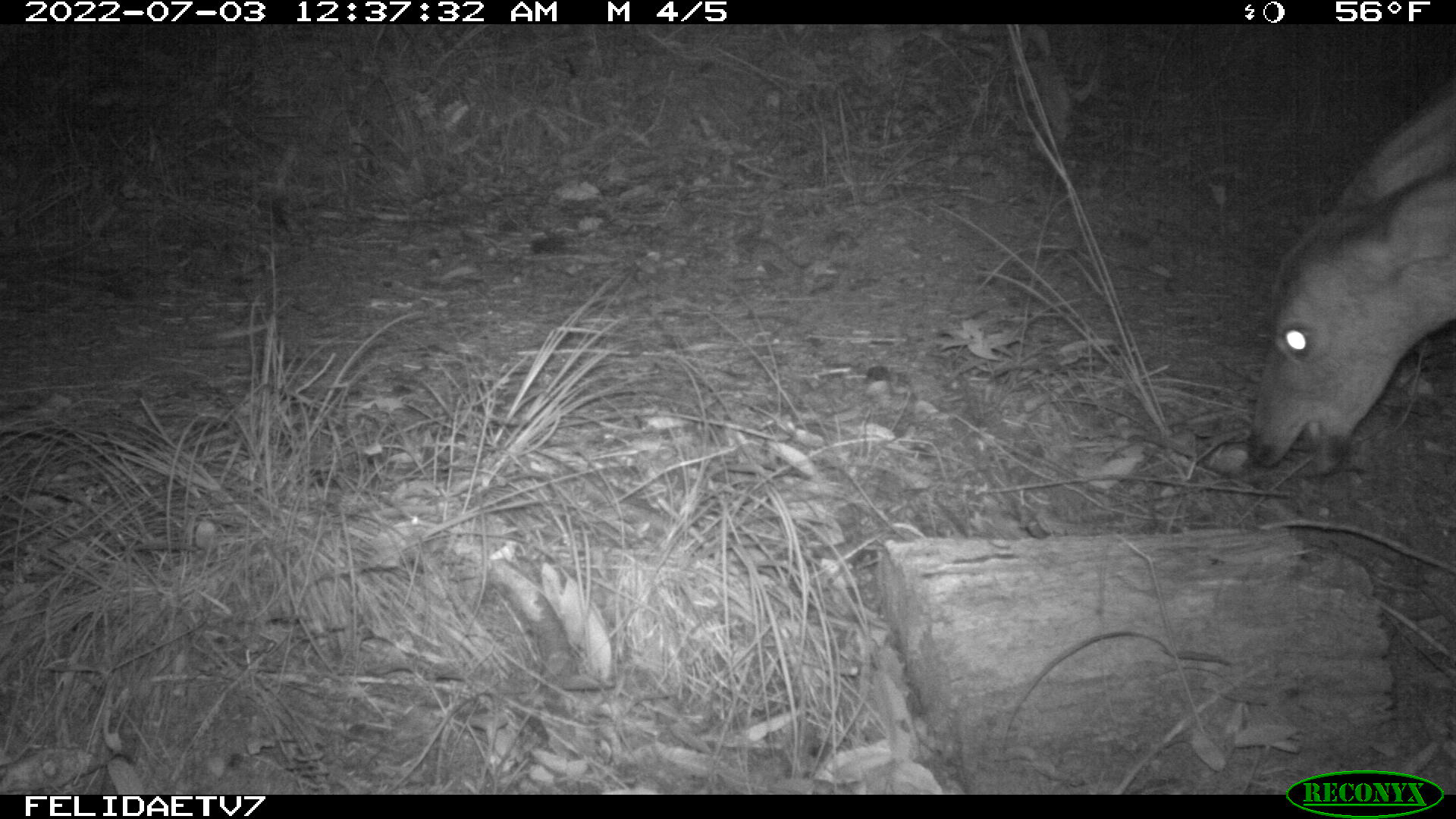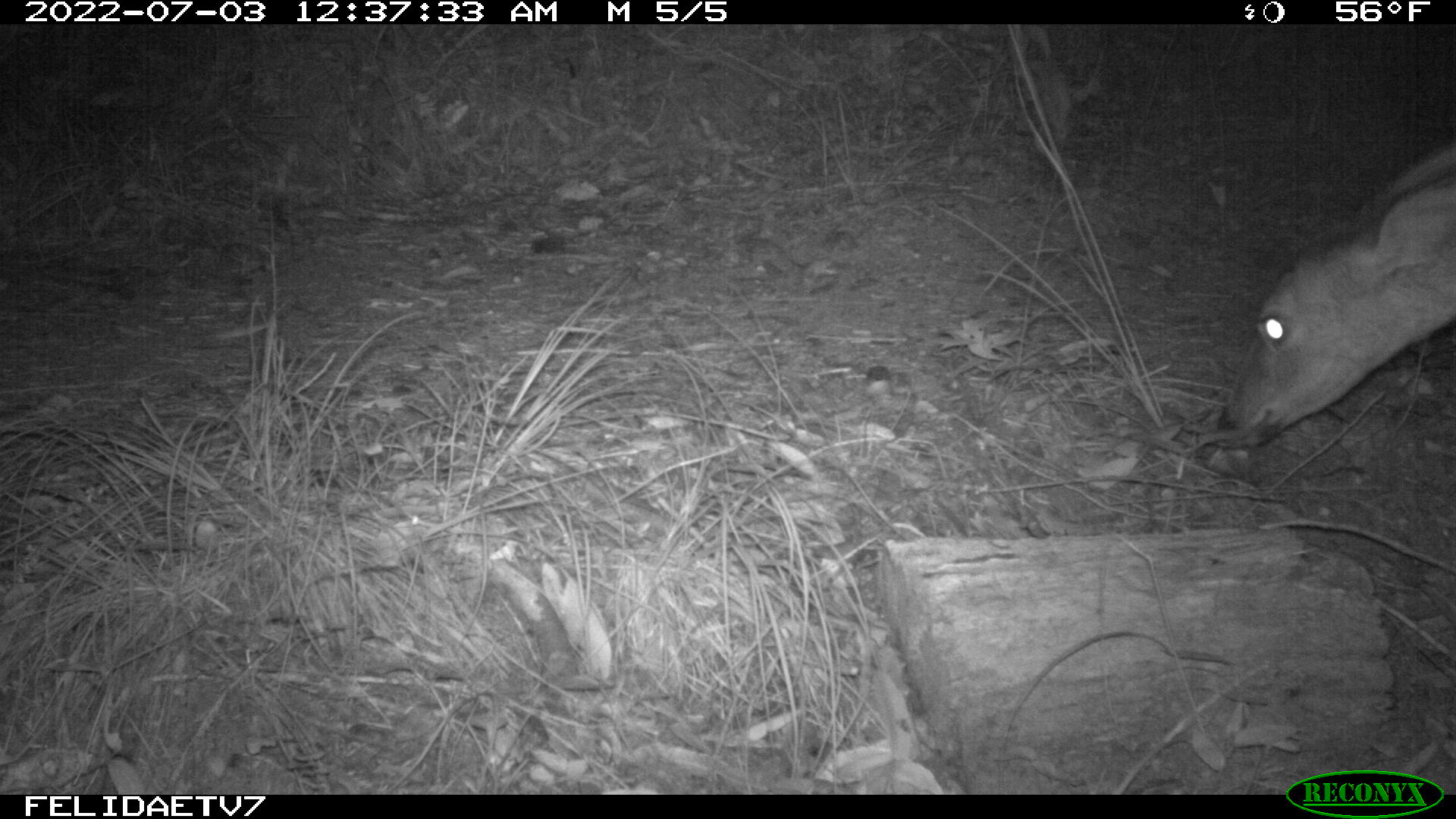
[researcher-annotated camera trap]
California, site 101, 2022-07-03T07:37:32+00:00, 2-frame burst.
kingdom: Animalia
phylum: Chordata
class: Mammalia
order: Artiodactyla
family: Cervidae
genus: Odocoileus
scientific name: Odocoileus hemionus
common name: mule deer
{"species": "mule deer (Odocoileus hemionus)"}